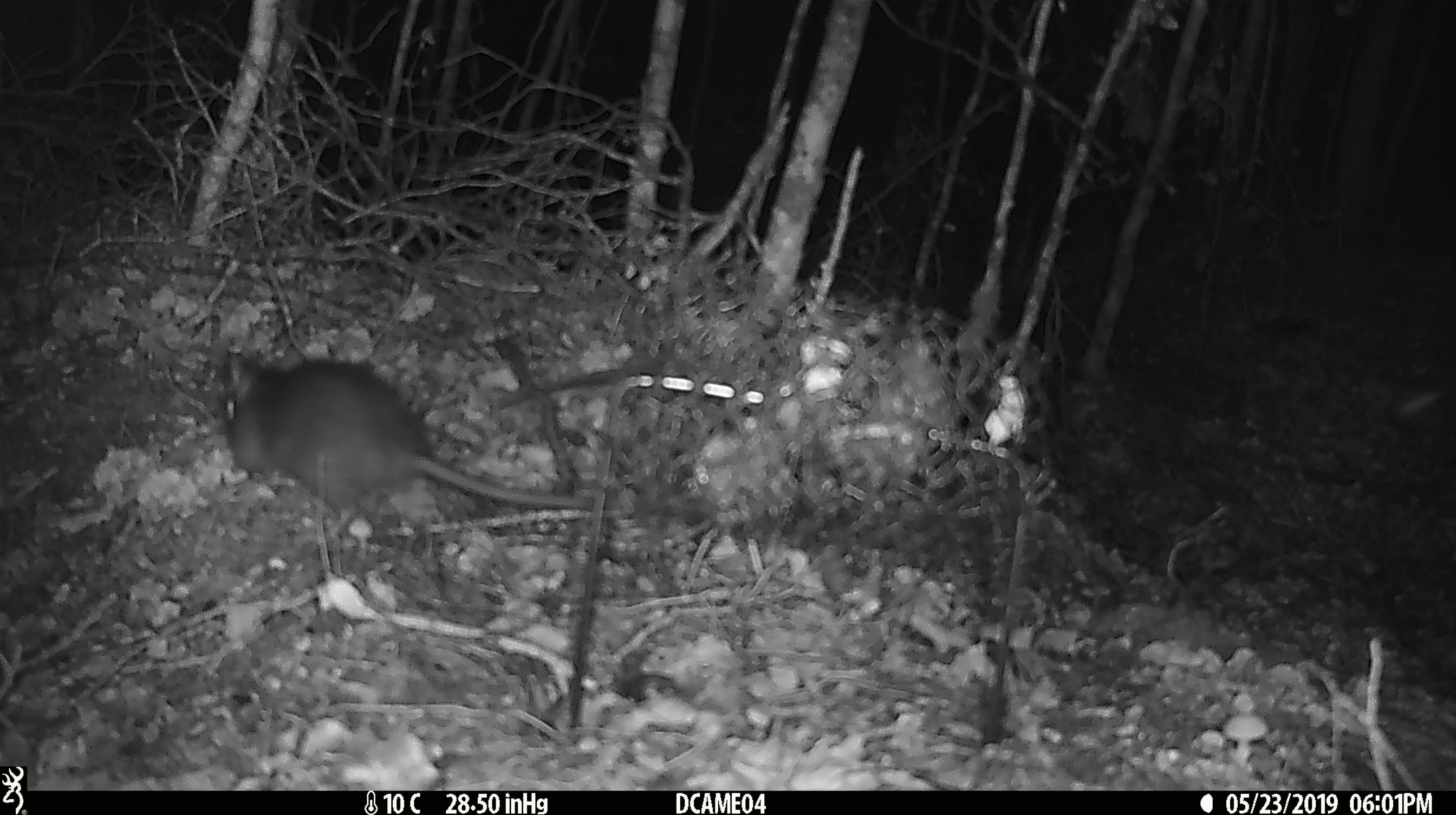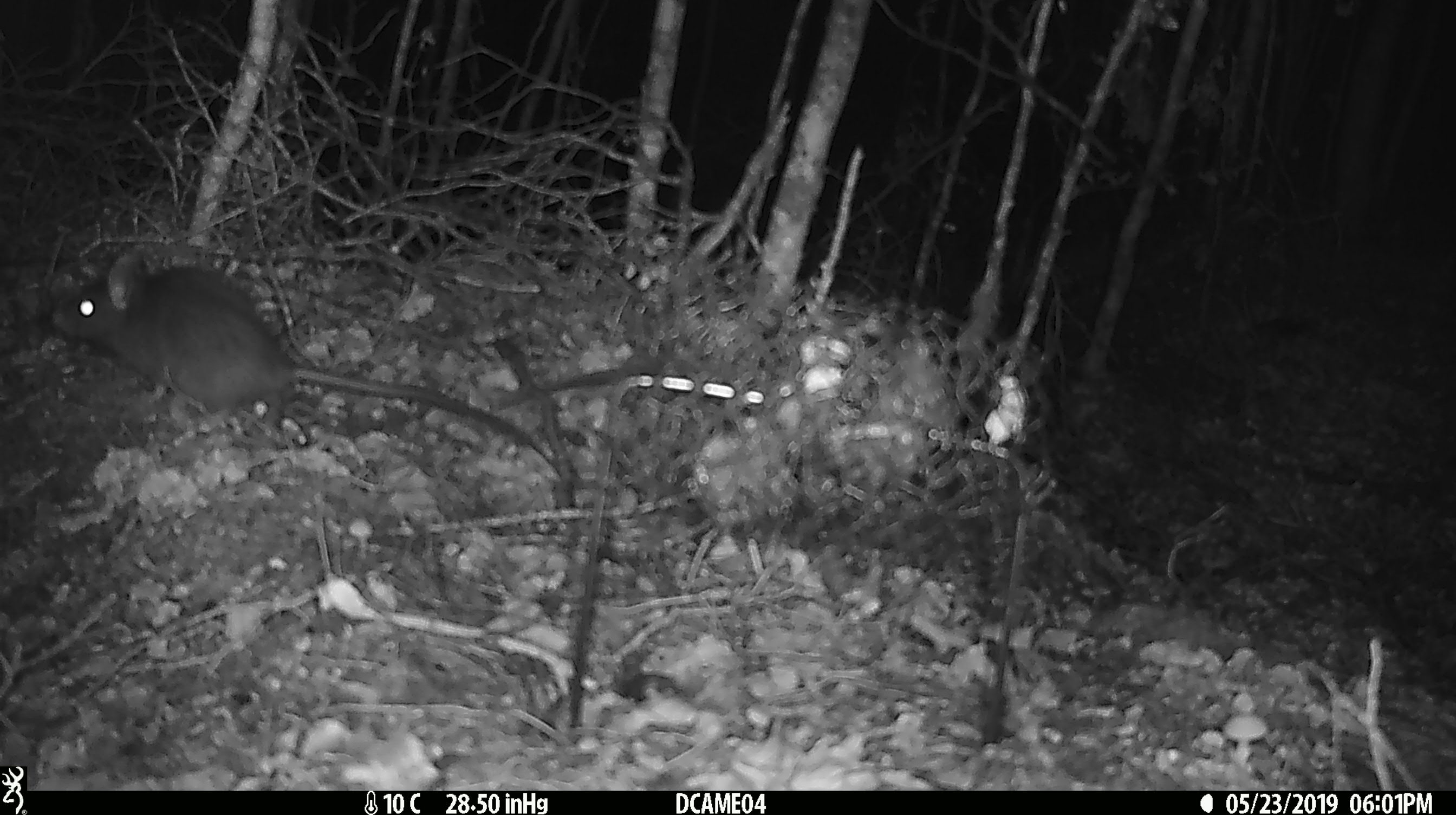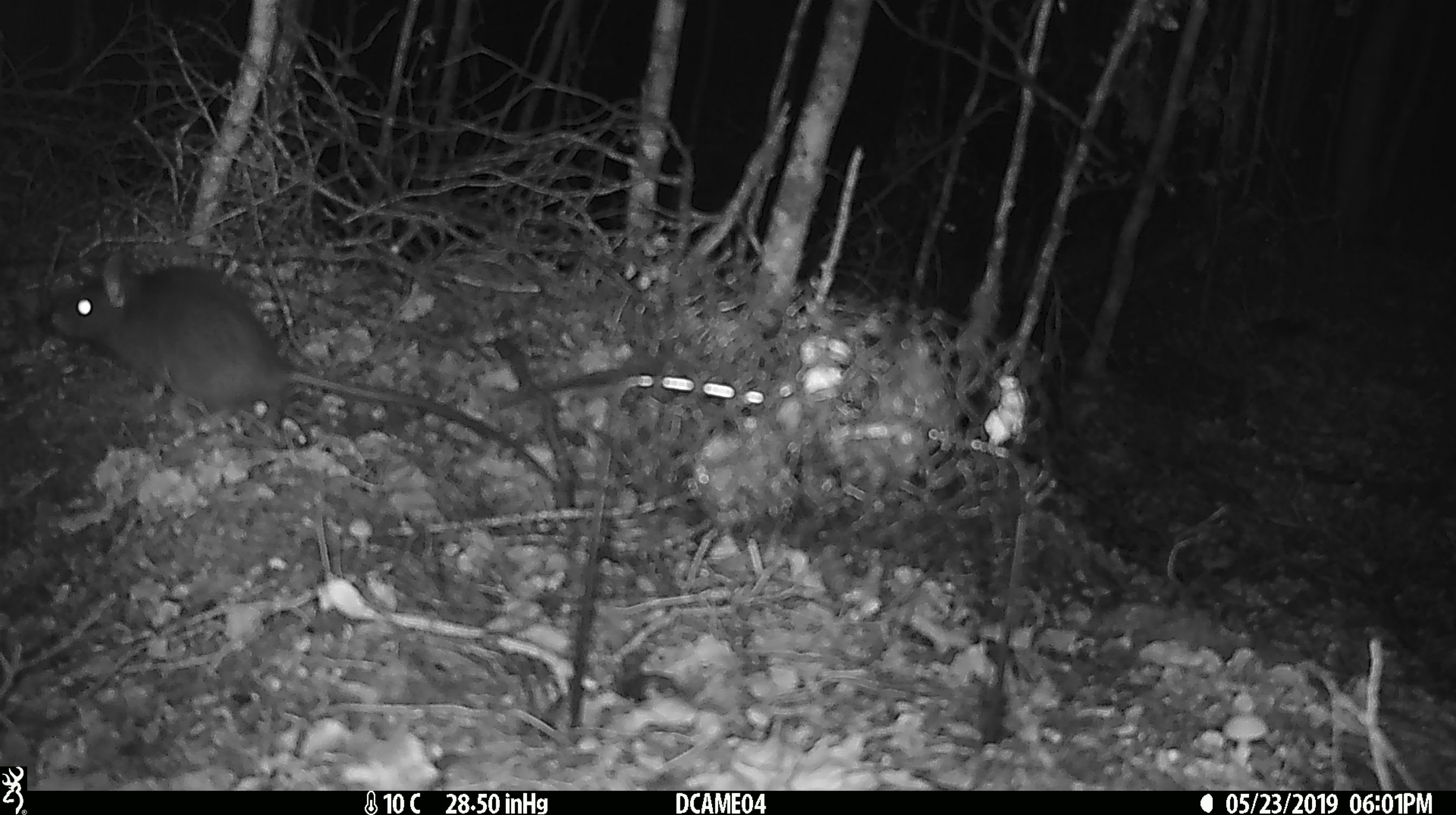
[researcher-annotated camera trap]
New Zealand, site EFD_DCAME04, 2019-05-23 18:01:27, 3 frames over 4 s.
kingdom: Animalia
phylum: Chordata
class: Mammalia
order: Rodentia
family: Muridae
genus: Rattus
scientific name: Rattus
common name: rat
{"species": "rat (Rattus)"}